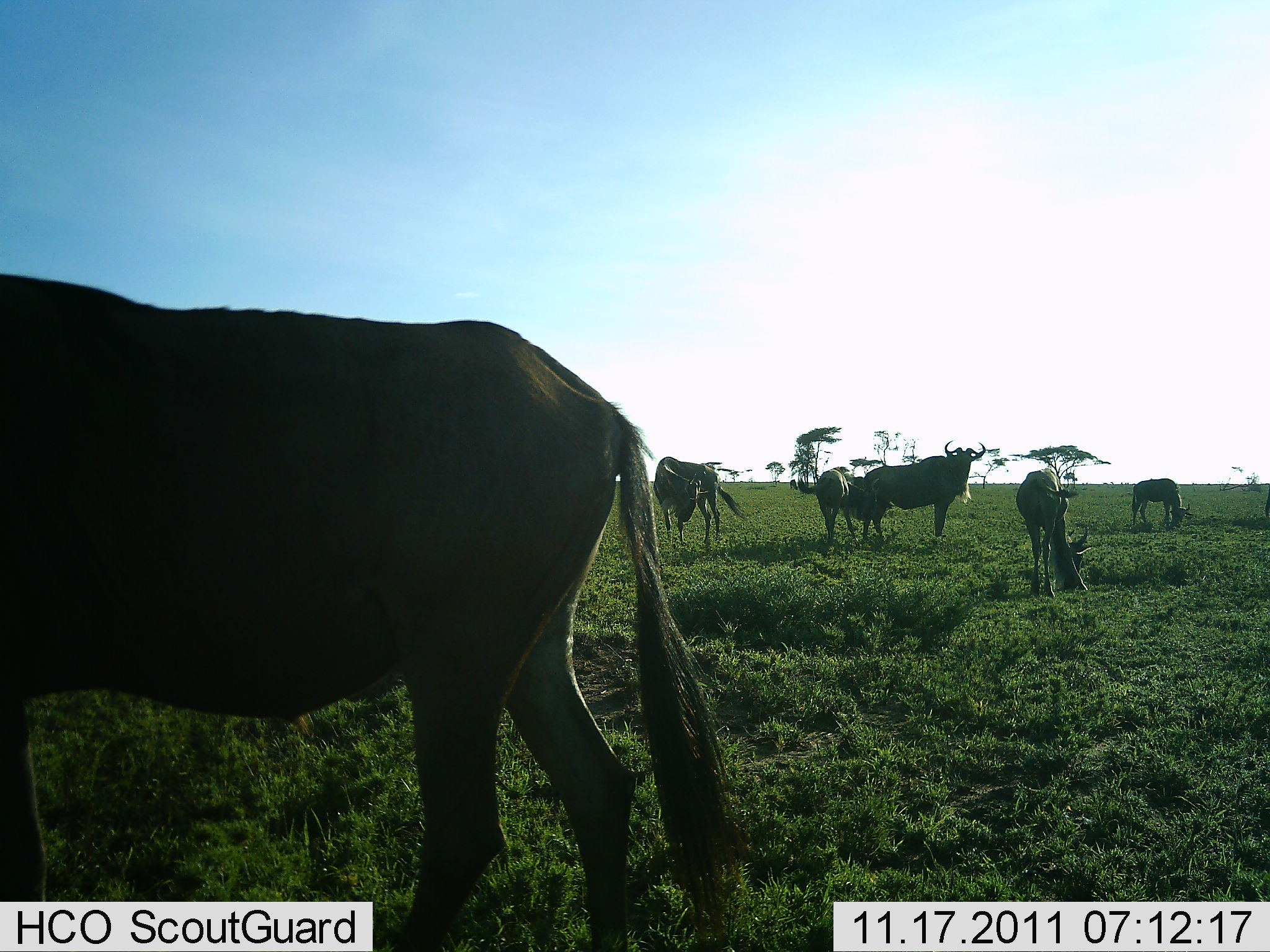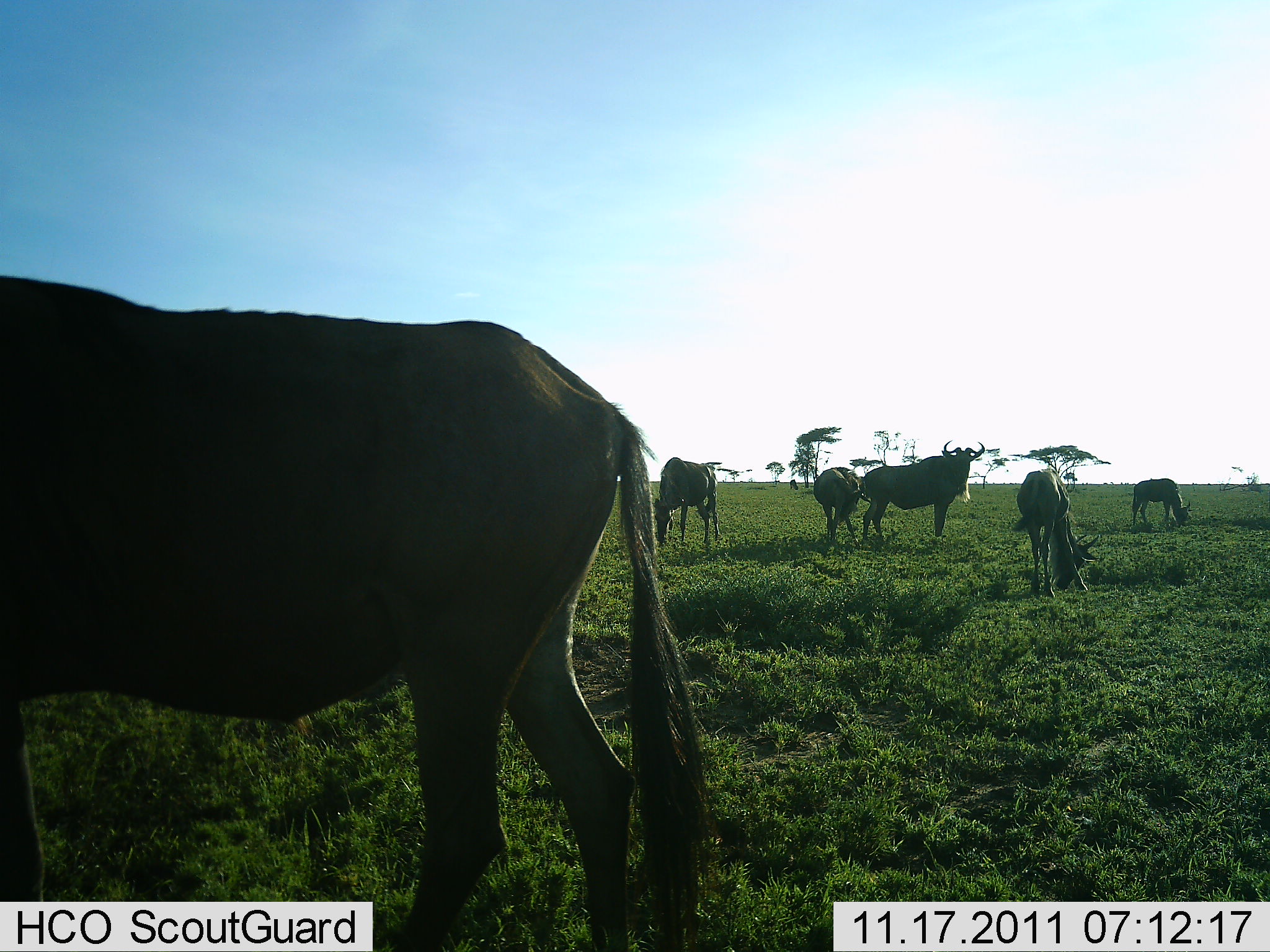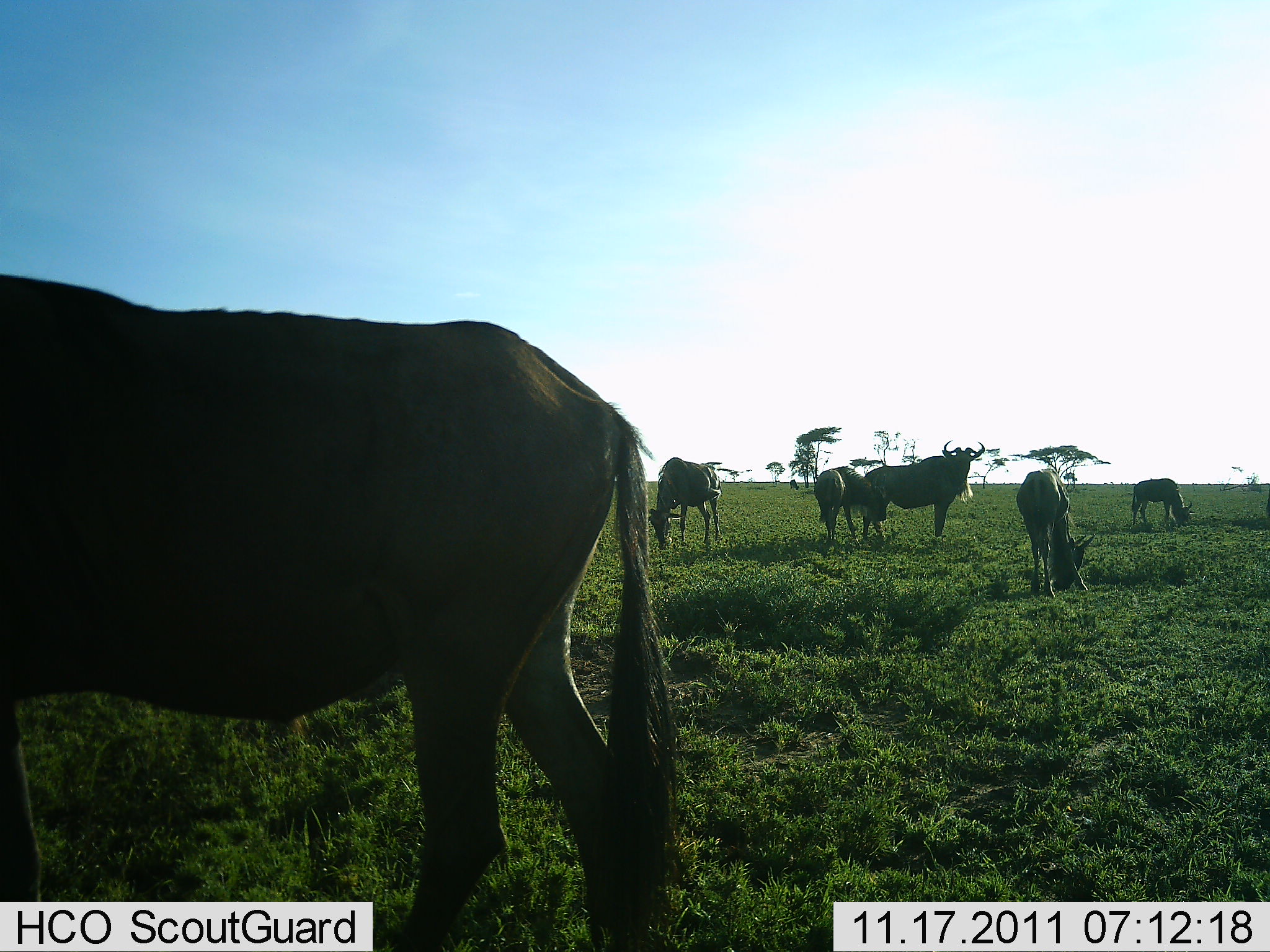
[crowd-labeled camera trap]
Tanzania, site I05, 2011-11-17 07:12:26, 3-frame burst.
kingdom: Animalia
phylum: Chordata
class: Mammalia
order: Artiodactyla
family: Bovidae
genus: Connochaetes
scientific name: Connochaetes taurinus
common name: blue wildebeest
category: wildebeest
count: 6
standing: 64%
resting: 0%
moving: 0%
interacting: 18%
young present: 27%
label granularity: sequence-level